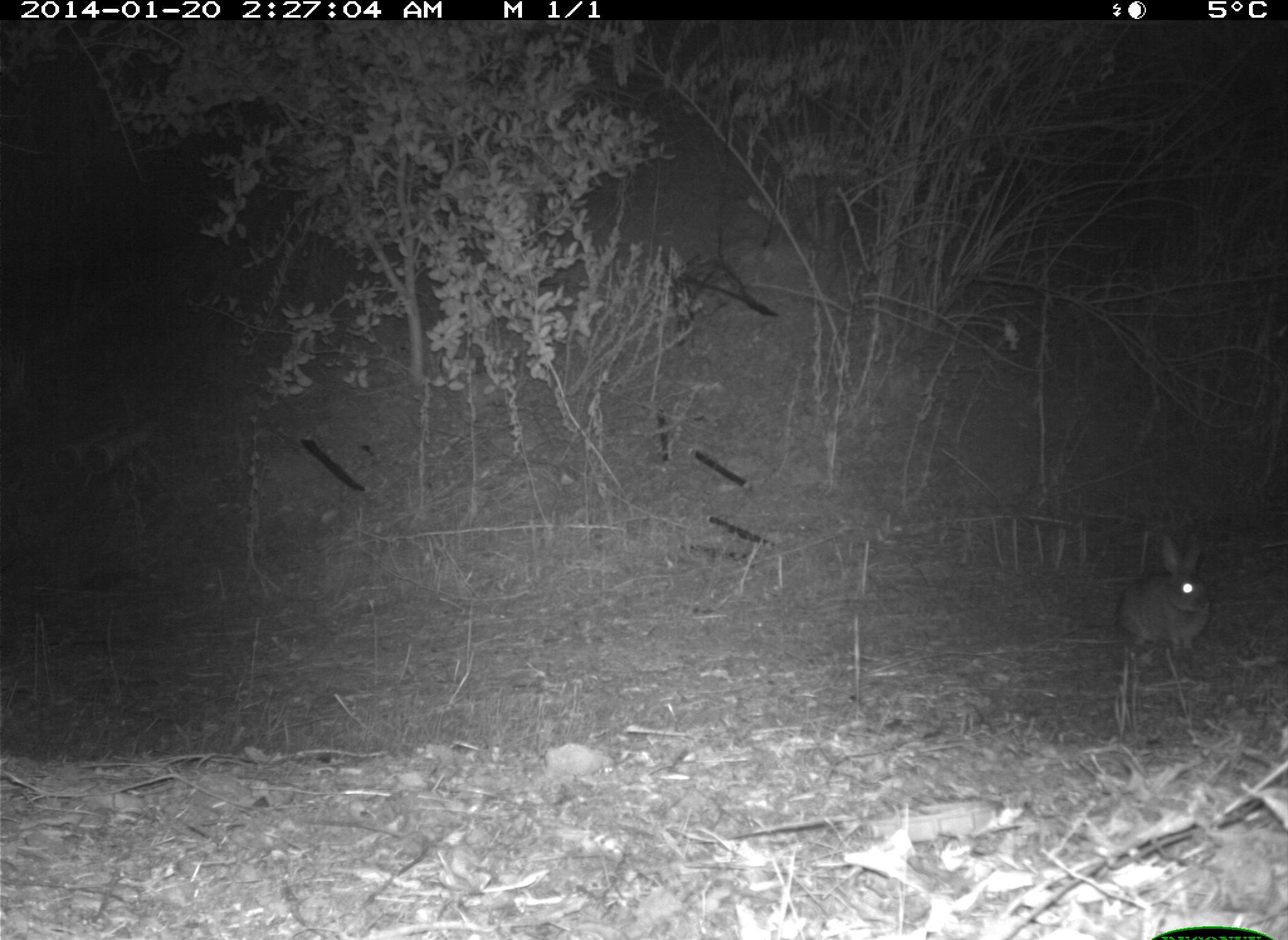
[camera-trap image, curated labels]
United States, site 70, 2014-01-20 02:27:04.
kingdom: Animalia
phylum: Chordata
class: Mammalia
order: Lagomorpha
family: Leporidae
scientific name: Leporidae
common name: rabbits and hares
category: rabbit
Rabbit (rabbits and hares) (Leporidae).